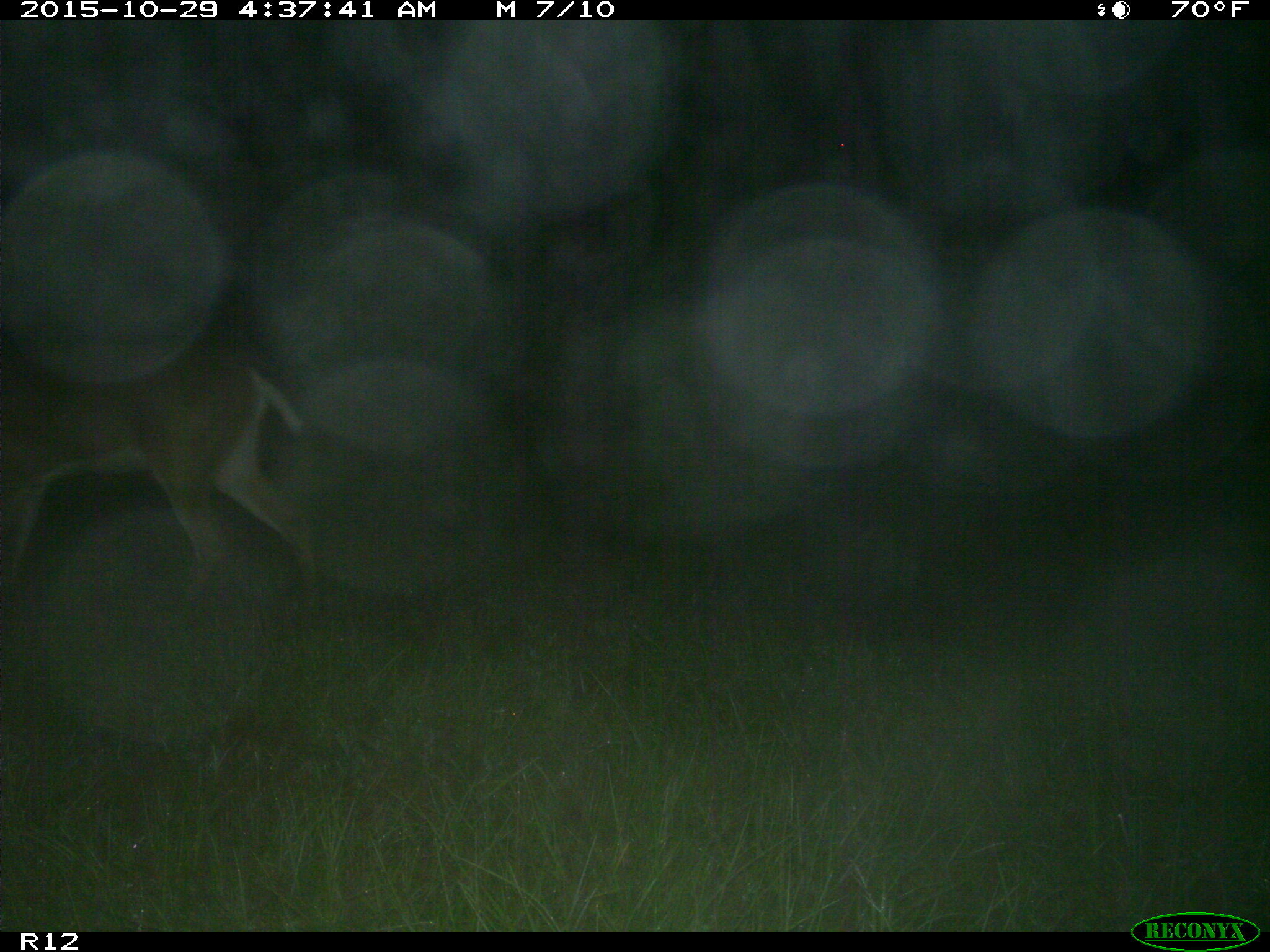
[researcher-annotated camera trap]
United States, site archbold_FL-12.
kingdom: Animalia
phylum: Chordata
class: Mammalia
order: Artiodactyla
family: Cervidae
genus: Odocoileus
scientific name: Odocoileus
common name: deer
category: unidentified deer